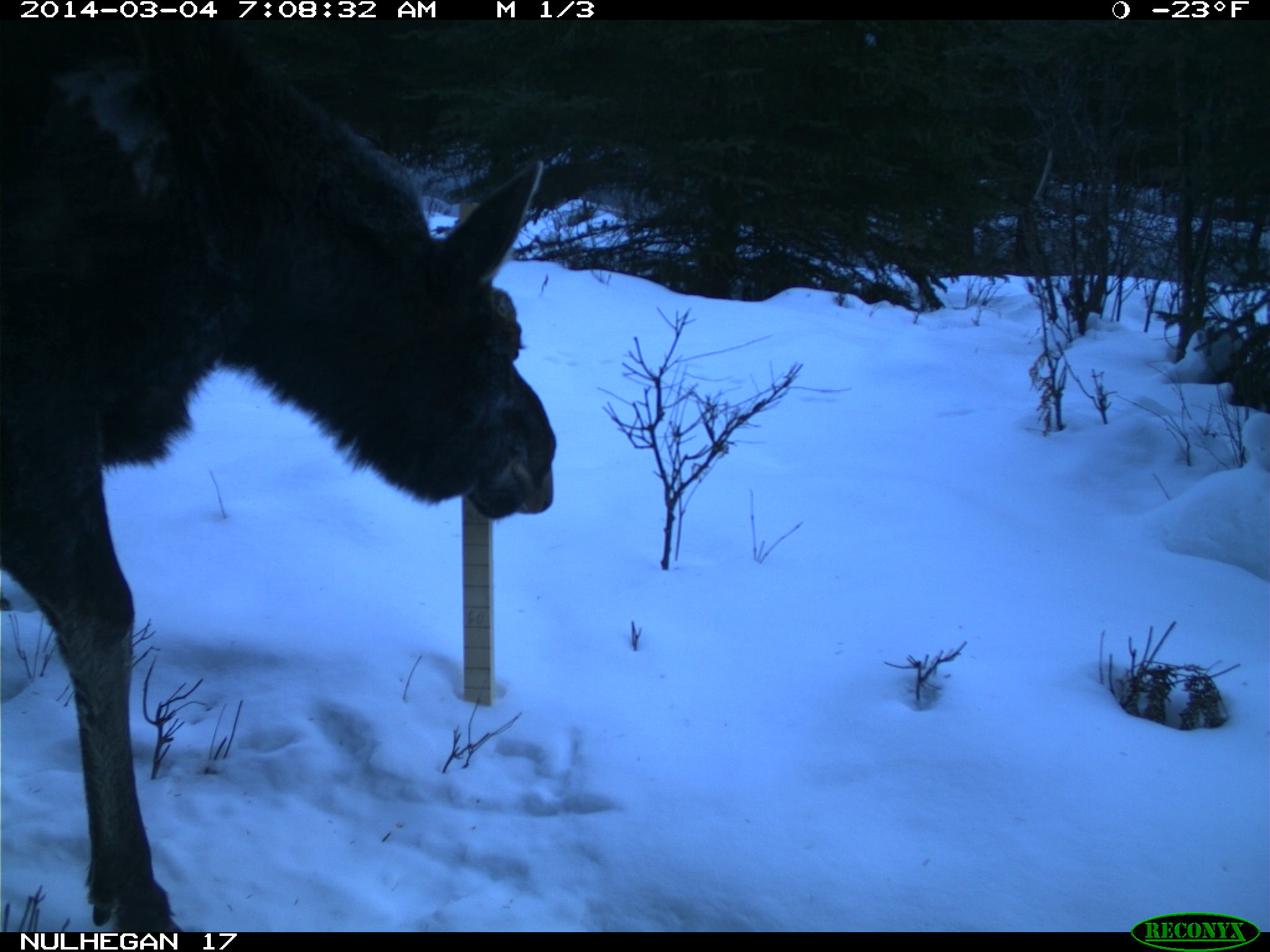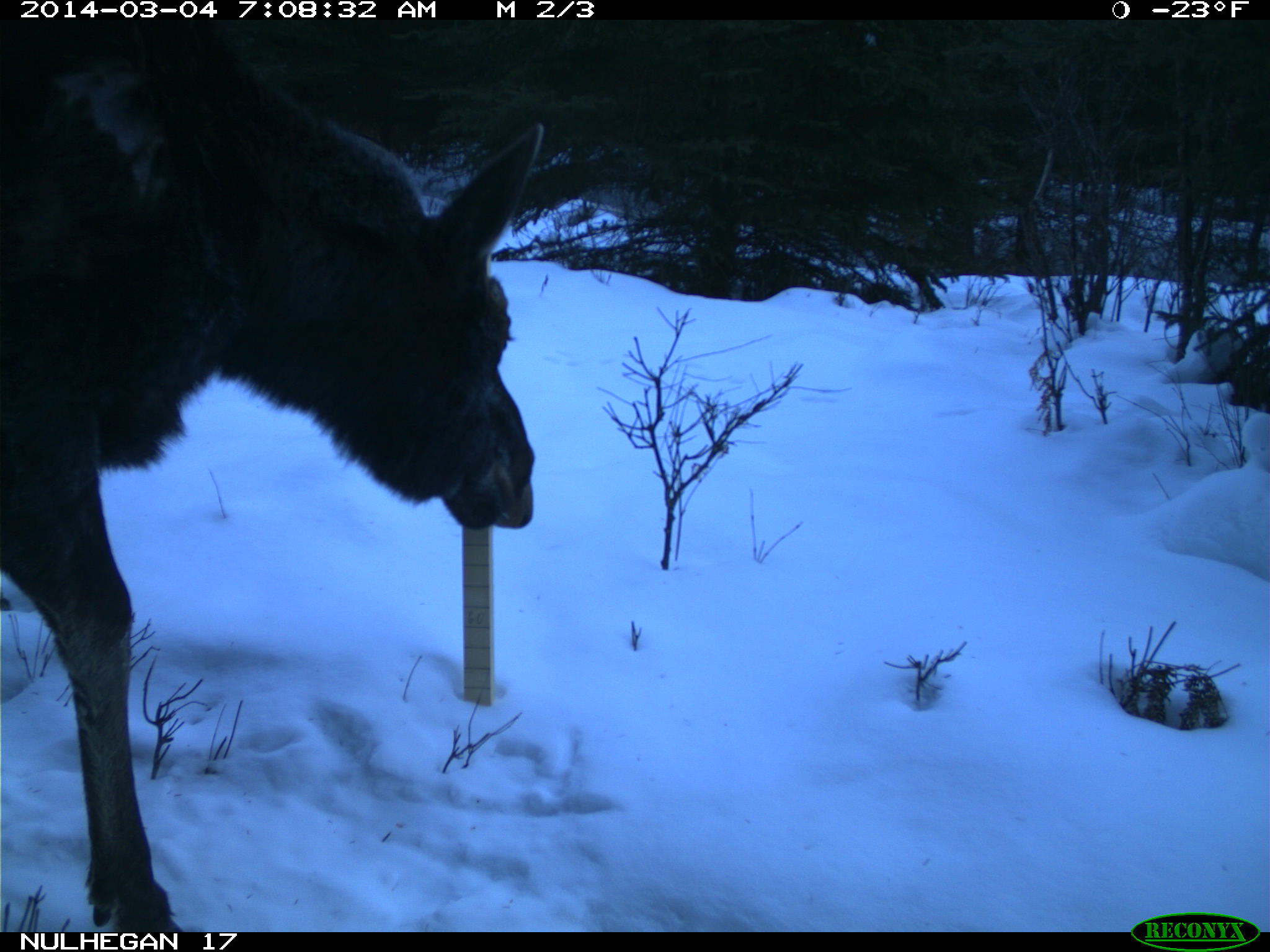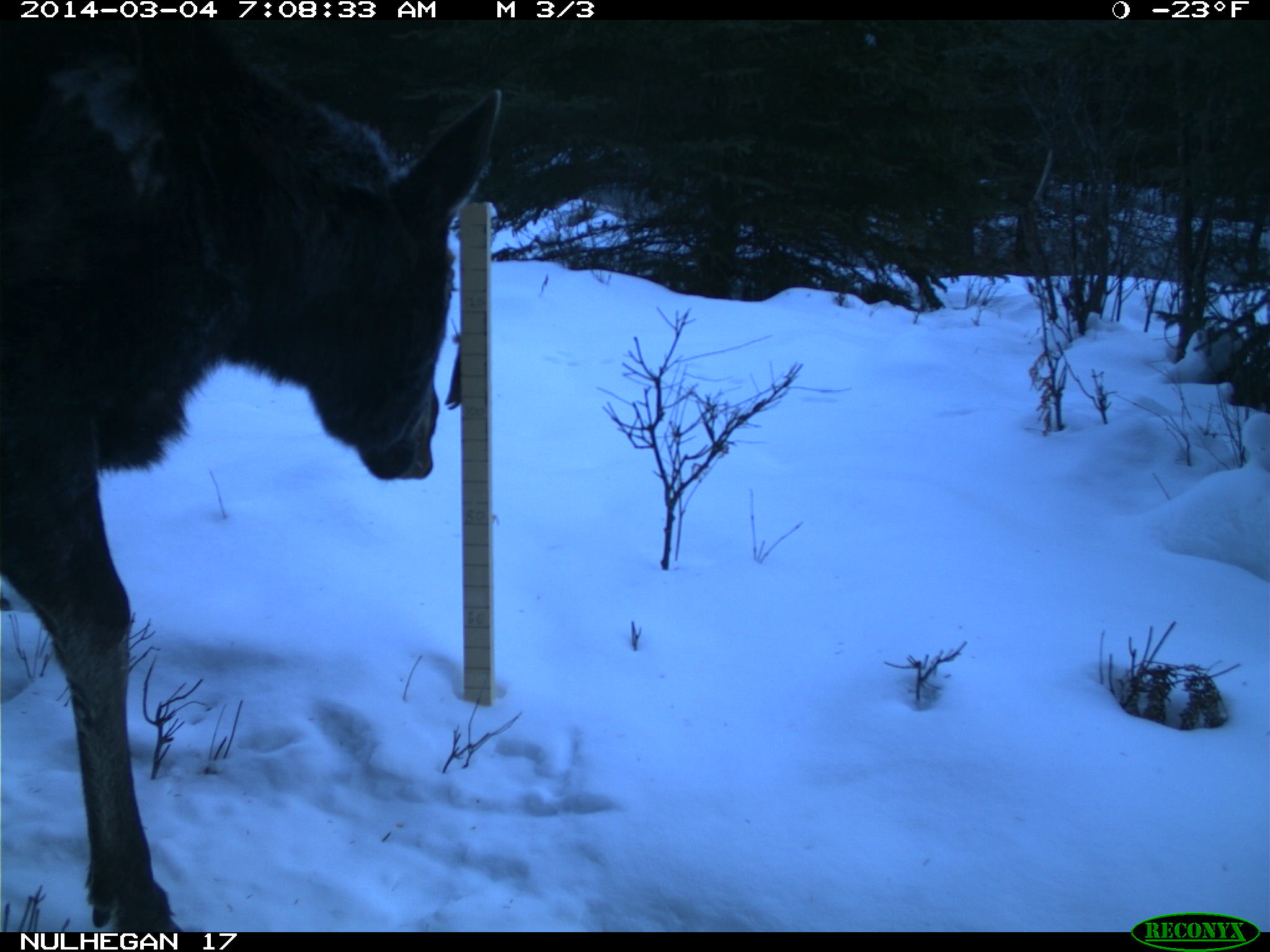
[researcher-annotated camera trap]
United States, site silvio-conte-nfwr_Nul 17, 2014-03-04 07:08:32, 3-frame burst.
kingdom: Animalia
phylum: Chordata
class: Mammalia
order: Artiodactyla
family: Cervidae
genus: Alces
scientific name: Alces alces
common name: moose